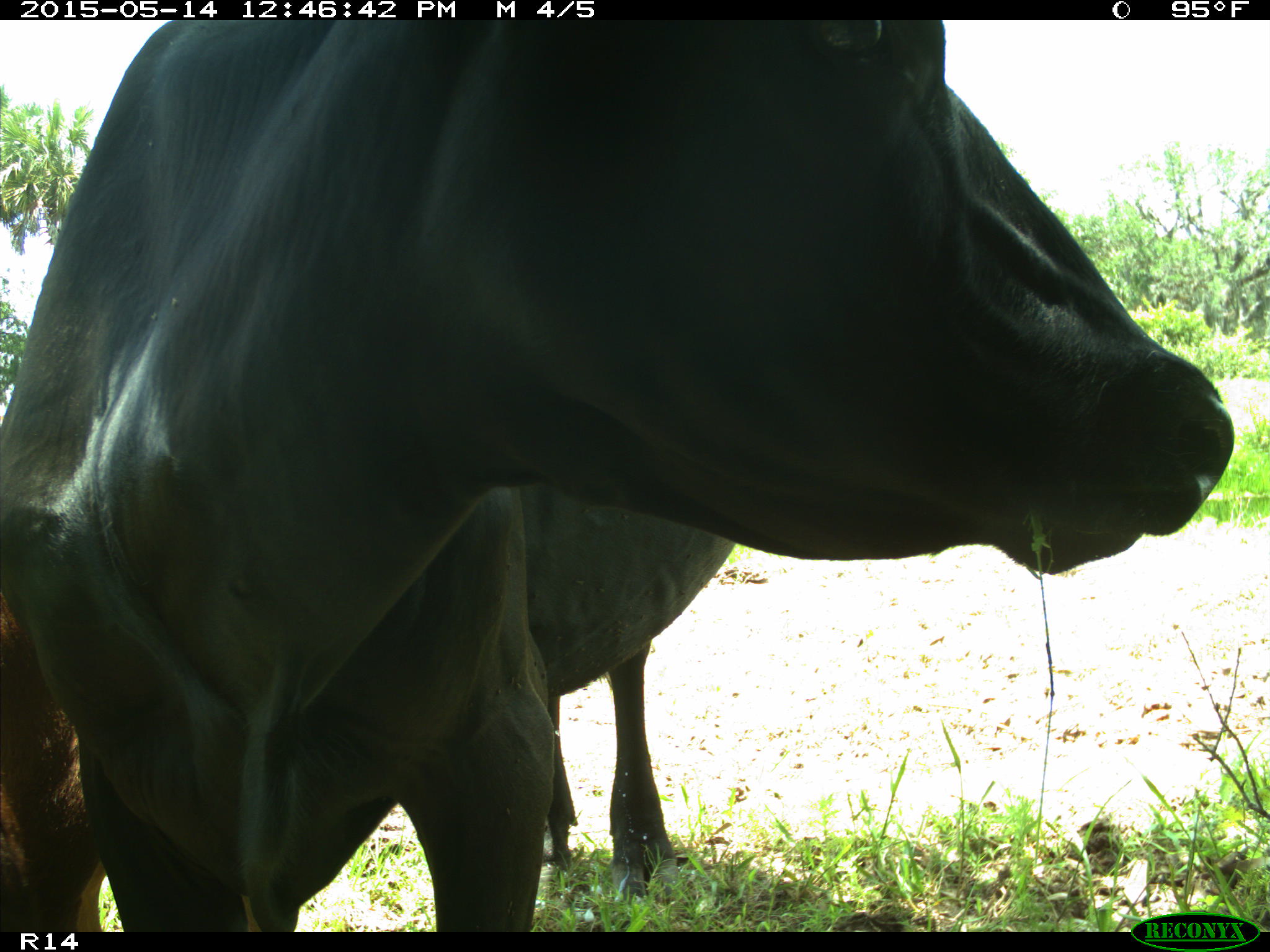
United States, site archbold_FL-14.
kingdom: Animalia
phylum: Chordata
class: Mammalia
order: Artiodactyla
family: Bovidae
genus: Bos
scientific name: Bos taurus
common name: domestic cow